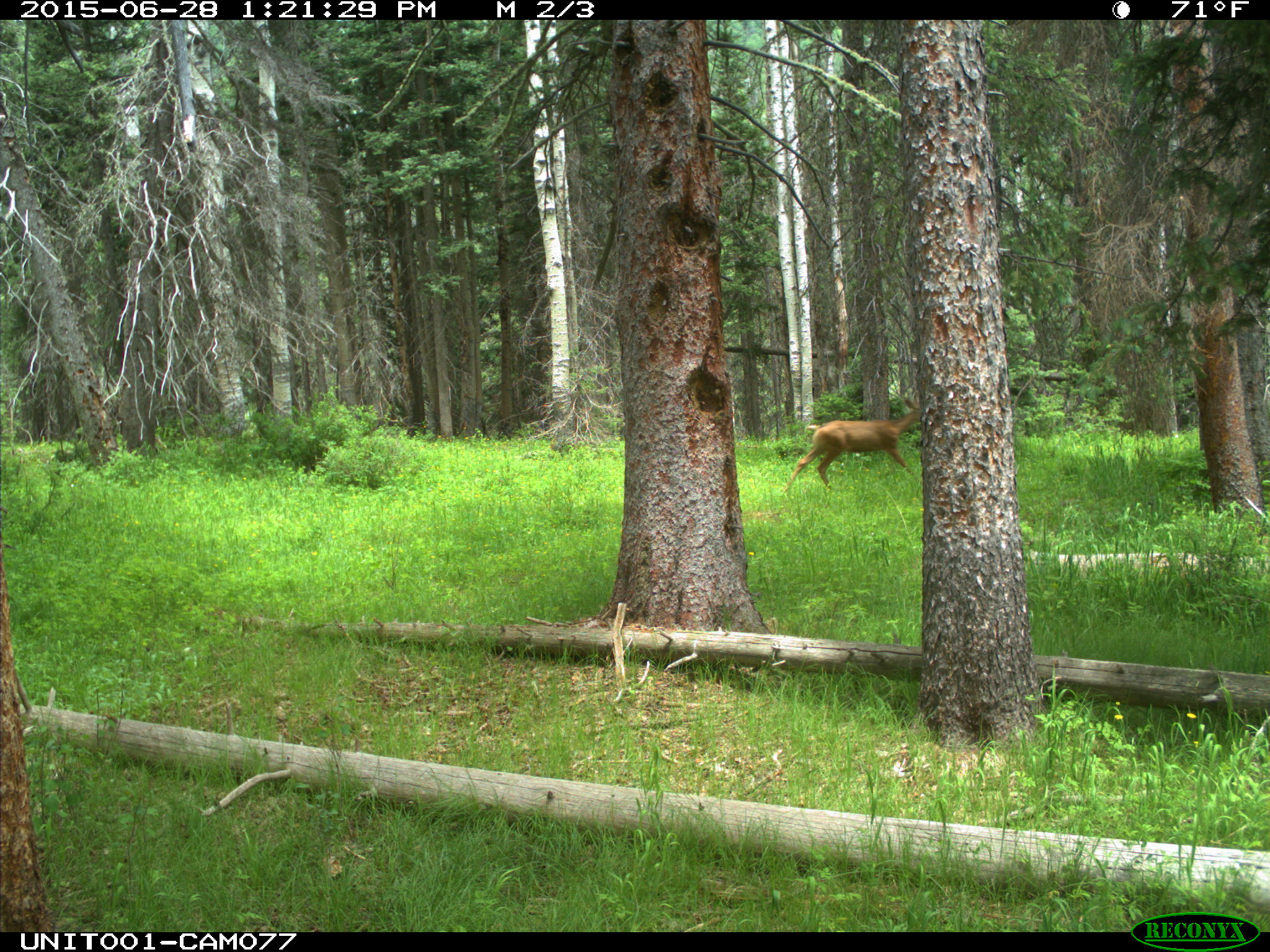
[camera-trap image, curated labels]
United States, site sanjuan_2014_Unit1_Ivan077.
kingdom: Animalia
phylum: Chordata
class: Mammalia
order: Artiodactyla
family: Cervidae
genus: Odocoileus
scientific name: Odocoileus hemionus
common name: mule deer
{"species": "Odocoileus hemionus (mule deer)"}